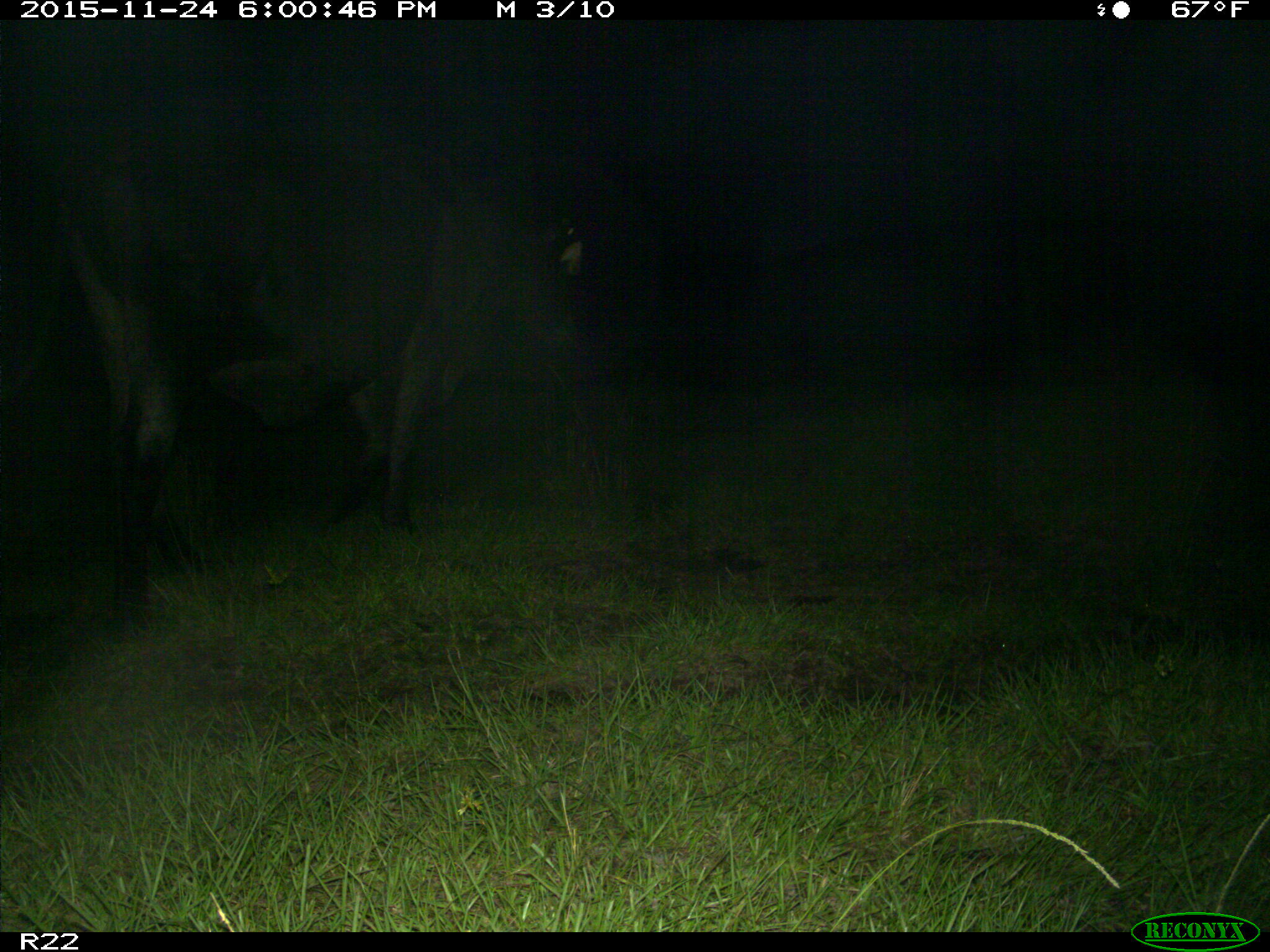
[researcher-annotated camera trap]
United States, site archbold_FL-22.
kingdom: Animalia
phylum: Chordata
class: Mammalia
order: Artiodactyla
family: Bovidae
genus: Bos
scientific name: Bos taurus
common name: domestic cow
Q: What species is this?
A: Bos taurus (domestic cow).